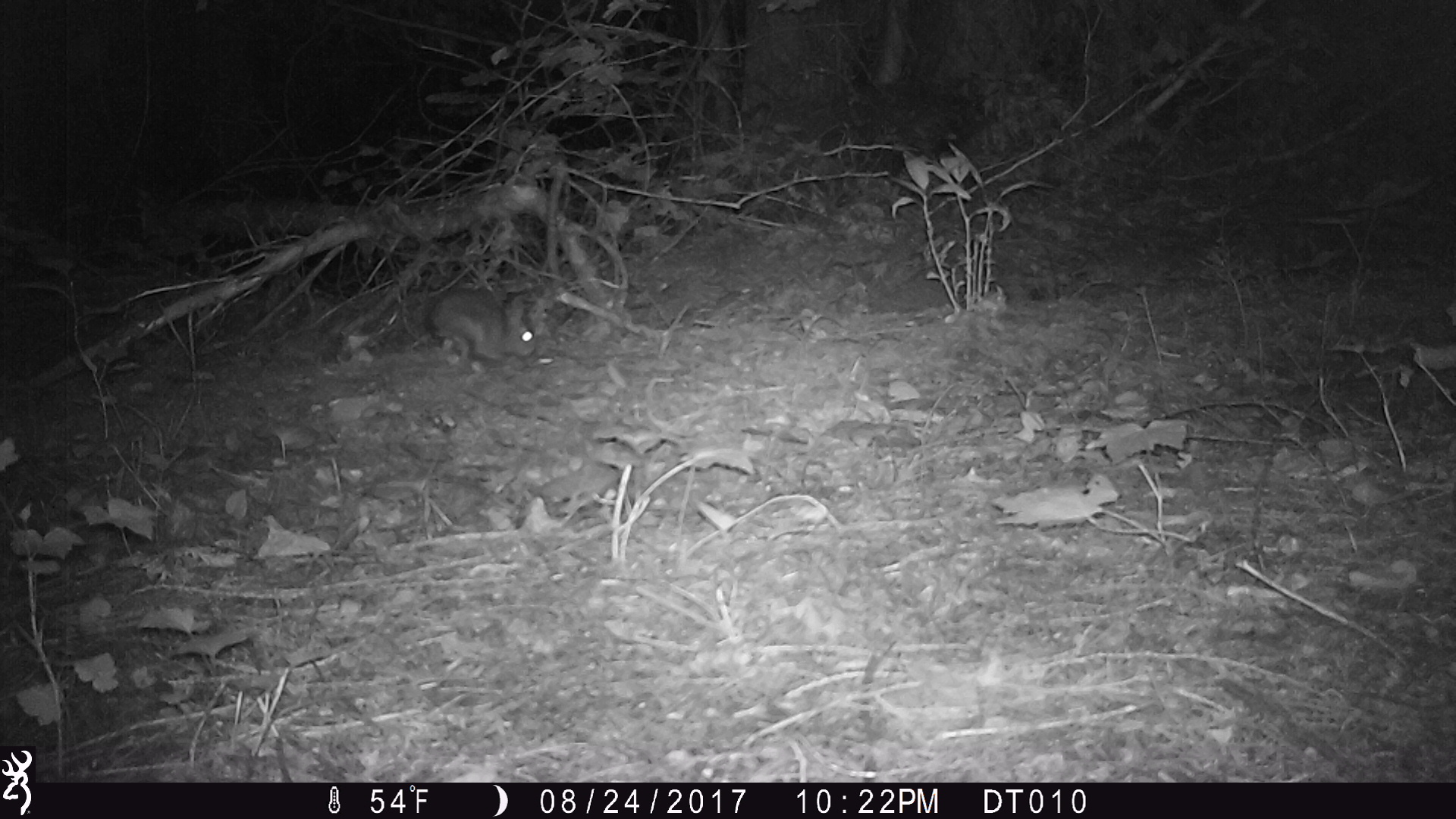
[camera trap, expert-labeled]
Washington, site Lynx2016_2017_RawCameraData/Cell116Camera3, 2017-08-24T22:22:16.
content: unidentified animal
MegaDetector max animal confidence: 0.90